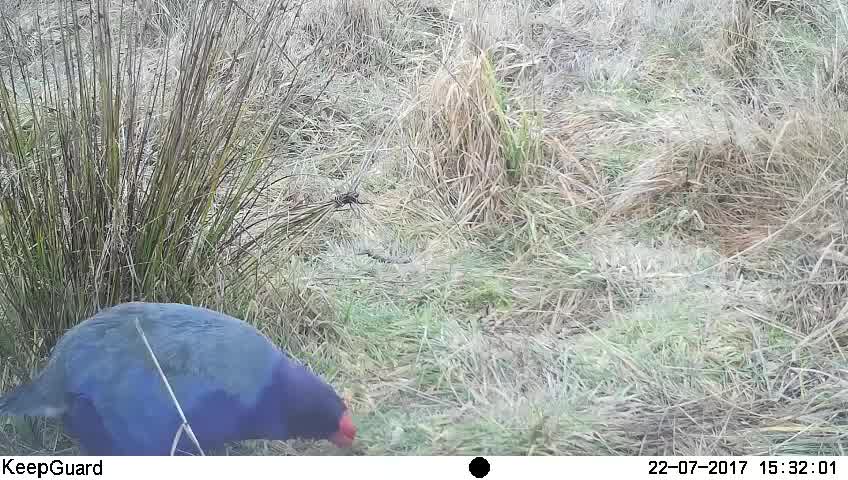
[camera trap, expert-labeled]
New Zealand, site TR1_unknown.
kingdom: Animalia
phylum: Chordata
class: Aves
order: Gruiformes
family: Rallidae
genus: Porphyrio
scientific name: Porphyrio mantelli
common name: takahe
Takahe (Porphyrio mantelli).